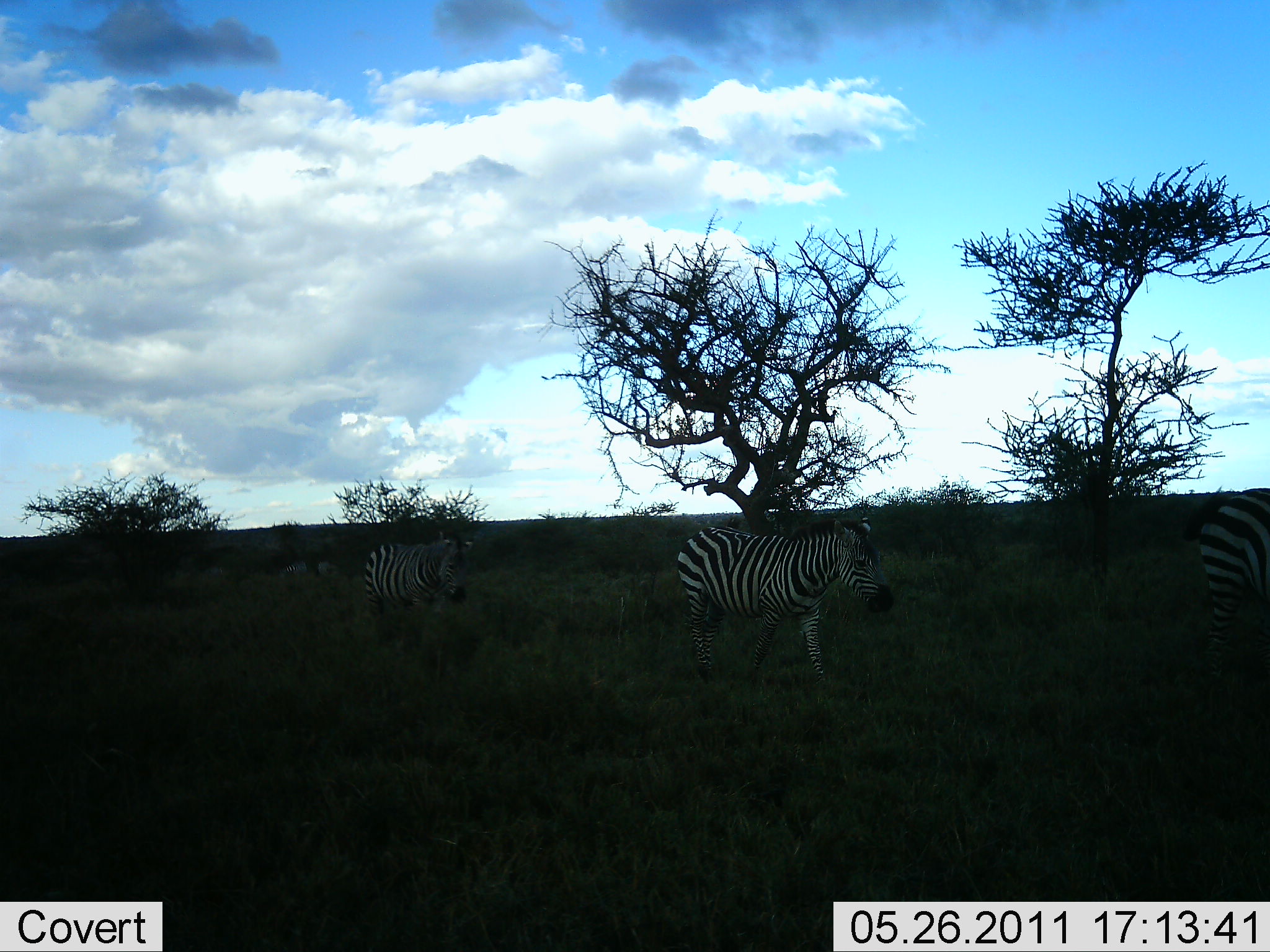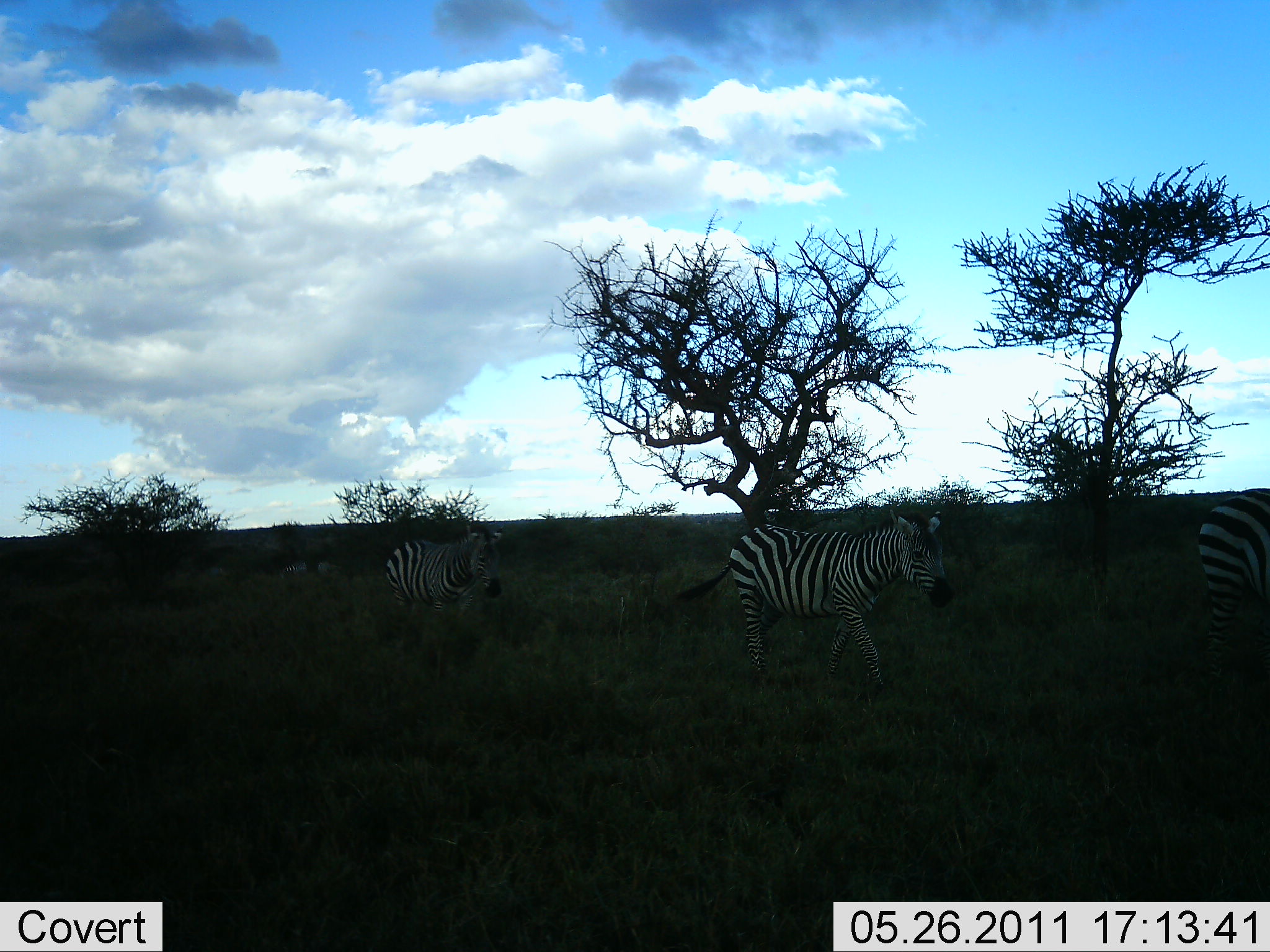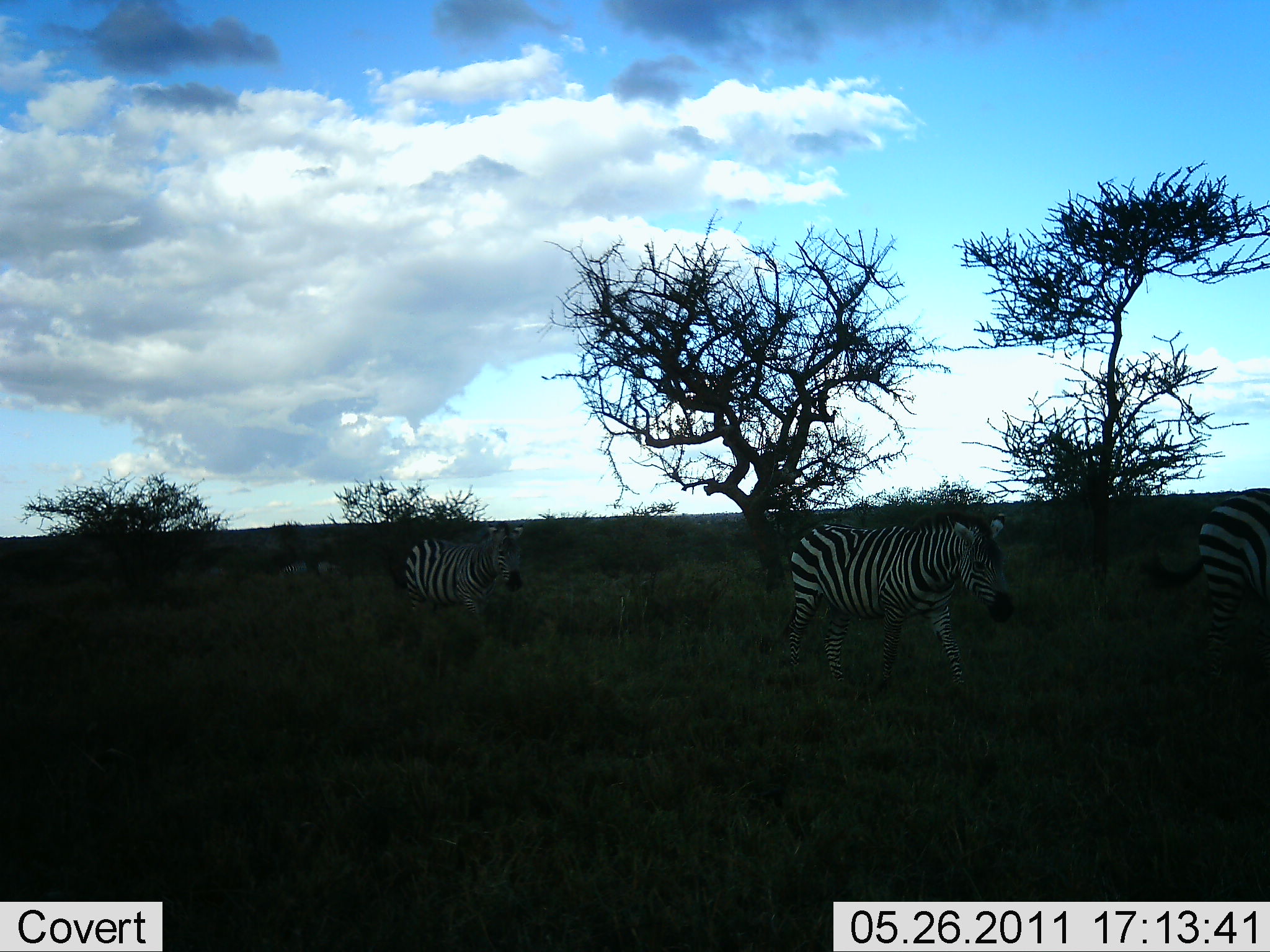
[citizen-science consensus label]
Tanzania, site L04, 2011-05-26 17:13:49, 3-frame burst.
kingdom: Animalia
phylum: Chordata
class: Mammalia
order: Perissodactyla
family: Equidae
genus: Equus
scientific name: Equus quagga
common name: plains zebra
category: zebra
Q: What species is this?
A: Zebra (plains zebra) (Equus quagga).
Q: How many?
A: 3.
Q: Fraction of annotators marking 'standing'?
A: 30%.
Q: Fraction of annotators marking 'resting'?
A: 0%.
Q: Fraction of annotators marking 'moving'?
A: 100%.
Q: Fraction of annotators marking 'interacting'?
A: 0%.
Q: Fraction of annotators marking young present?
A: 0%.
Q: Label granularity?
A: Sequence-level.